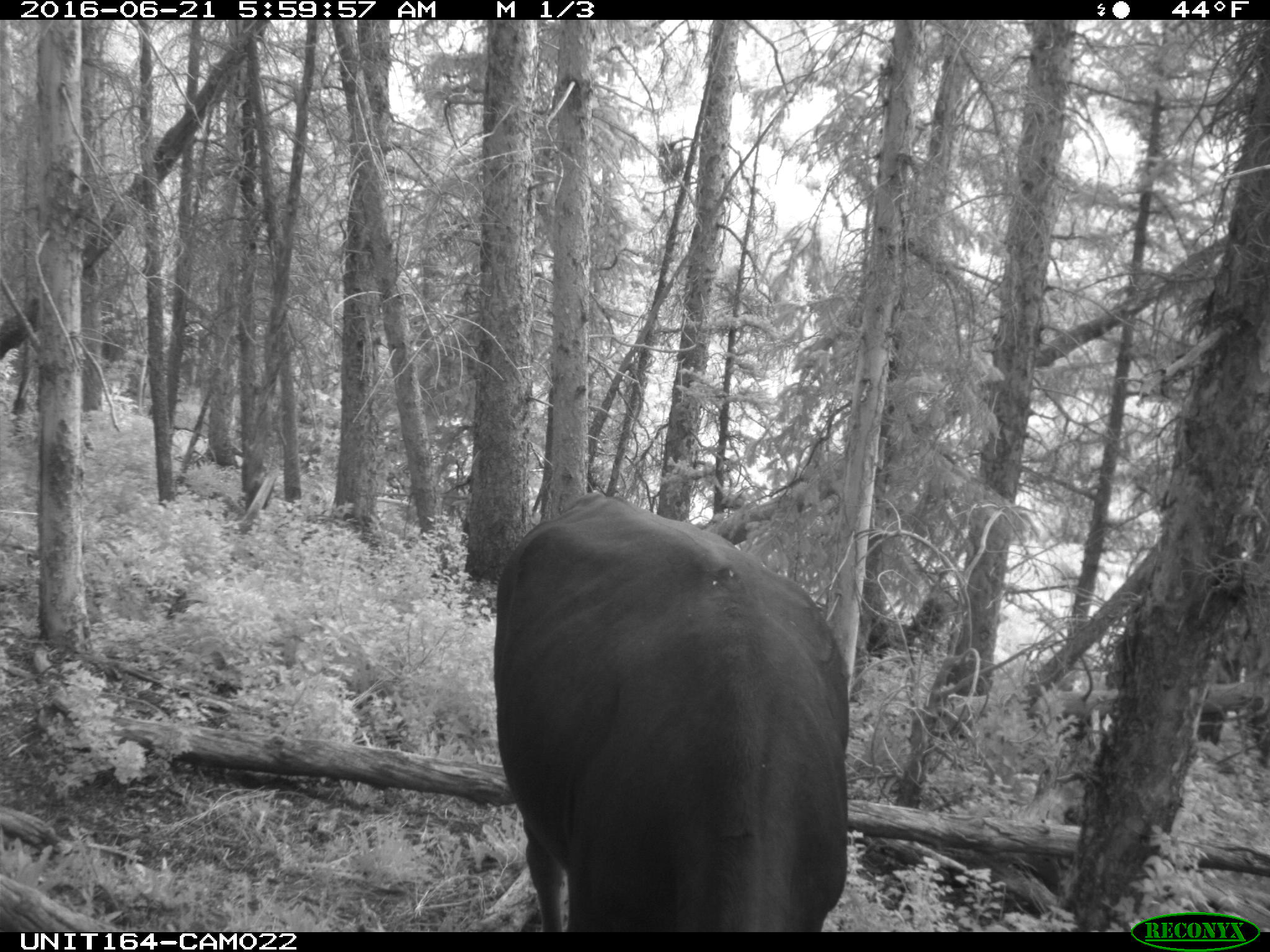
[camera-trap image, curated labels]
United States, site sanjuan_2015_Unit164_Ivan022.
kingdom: Animalia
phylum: Chordata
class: Mammalia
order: Artiodactyla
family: Bovidae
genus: Bos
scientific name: Bos taurus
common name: domestic cow